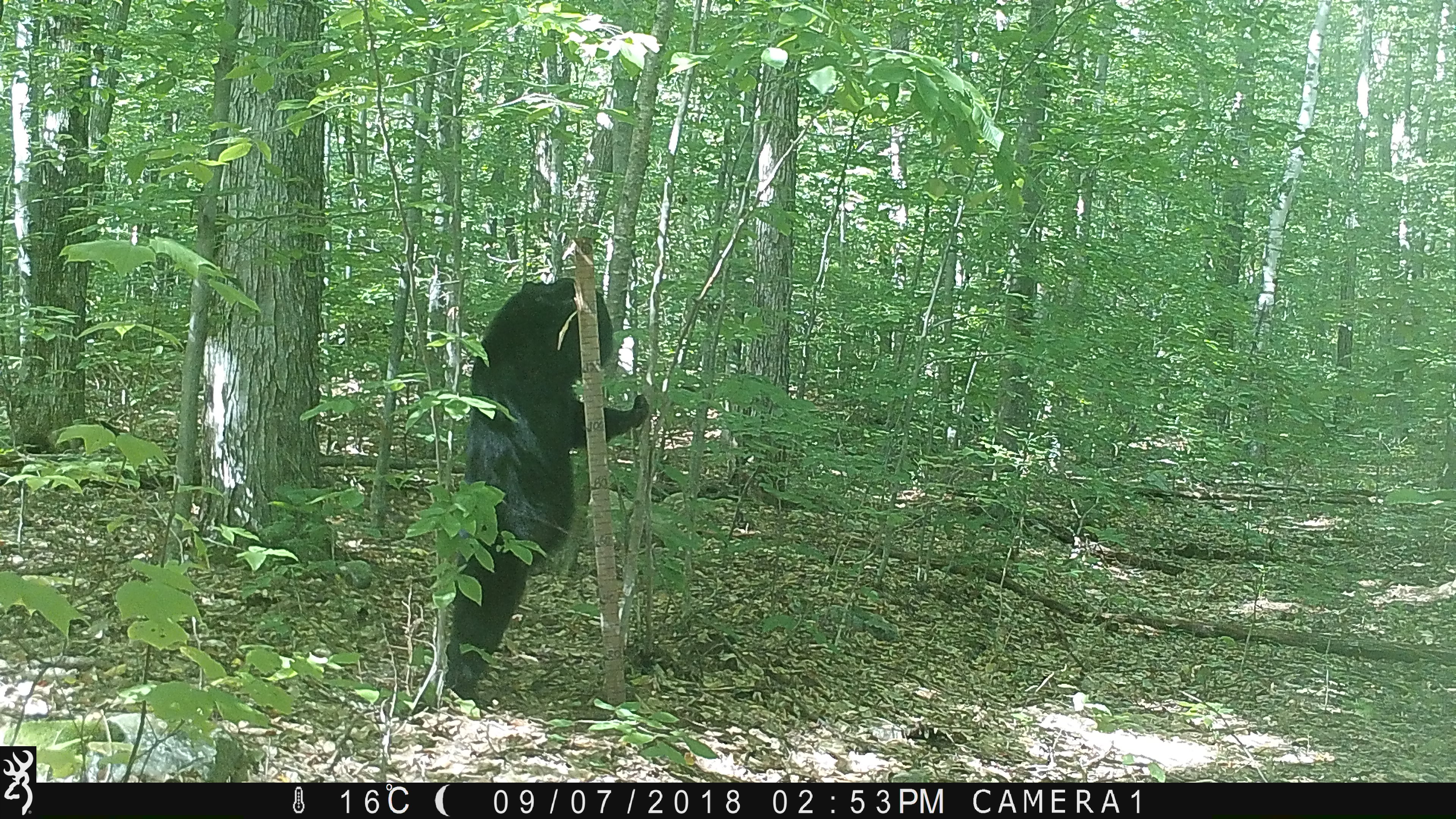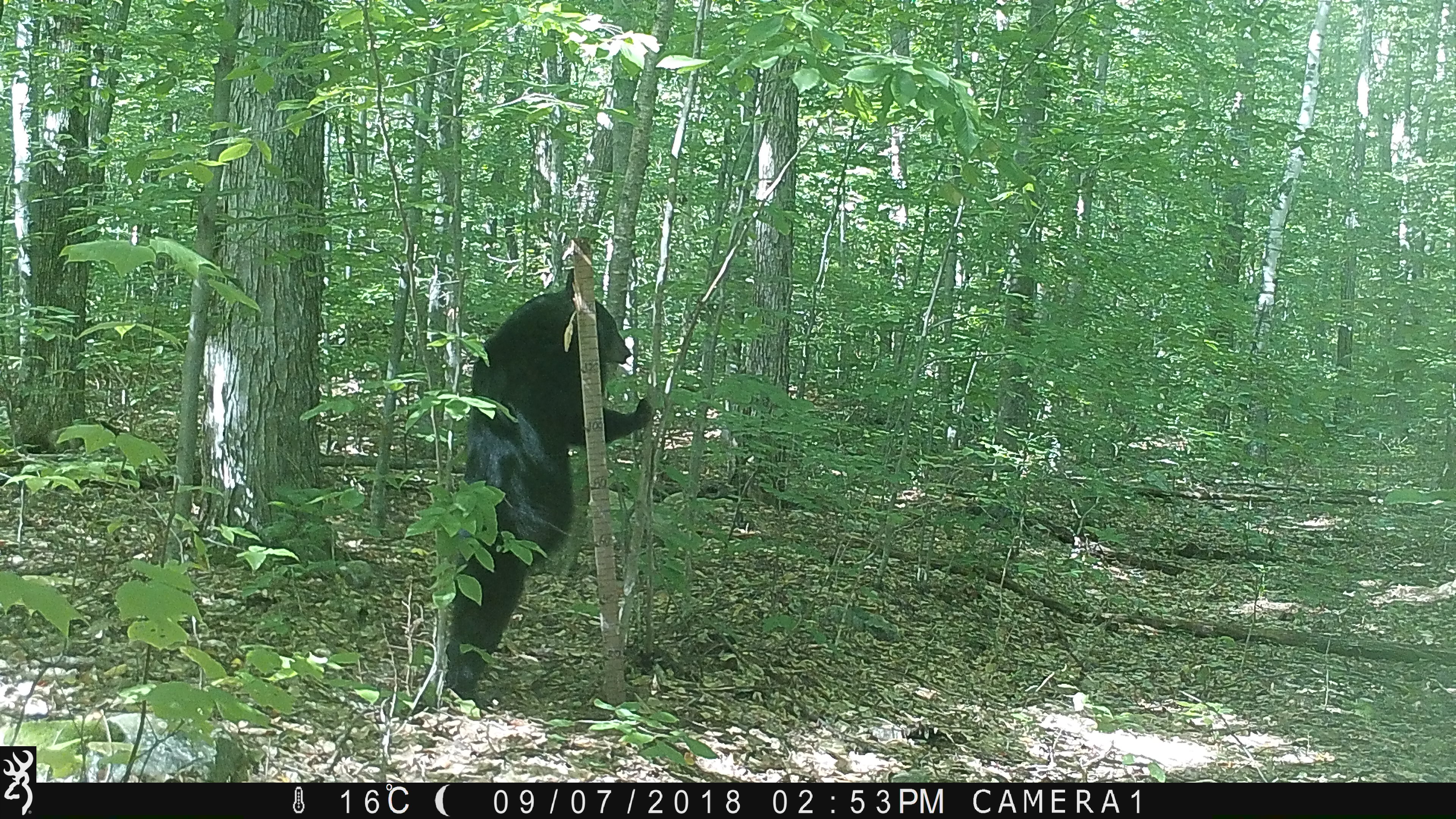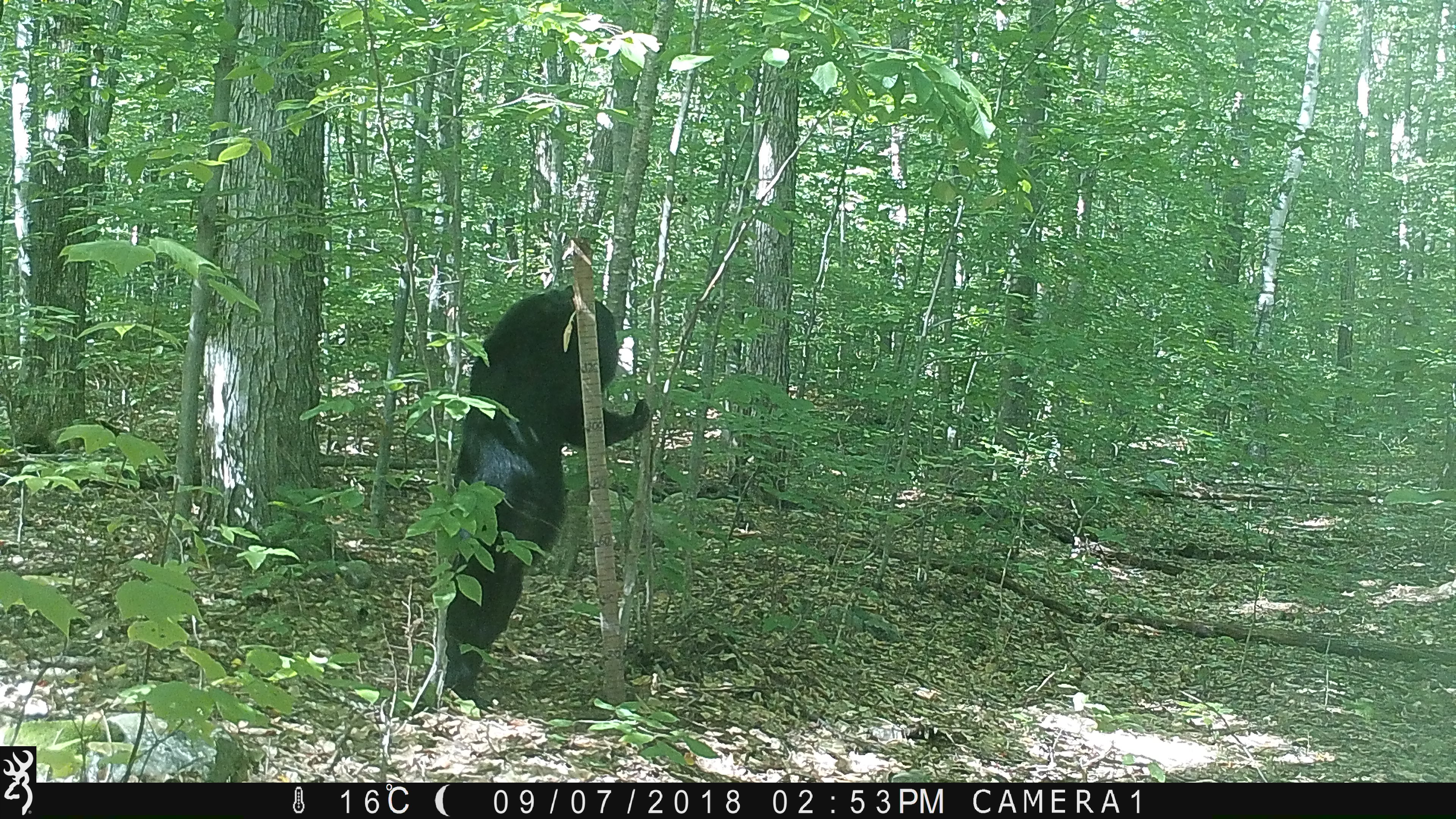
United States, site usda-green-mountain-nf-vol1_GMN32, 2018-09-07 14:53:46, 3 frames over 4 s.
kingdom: Animalia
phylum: Chordata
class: Mammalia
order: Carnivora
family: Ursidae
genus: Ursus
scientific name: Ursus americanus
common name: black bear